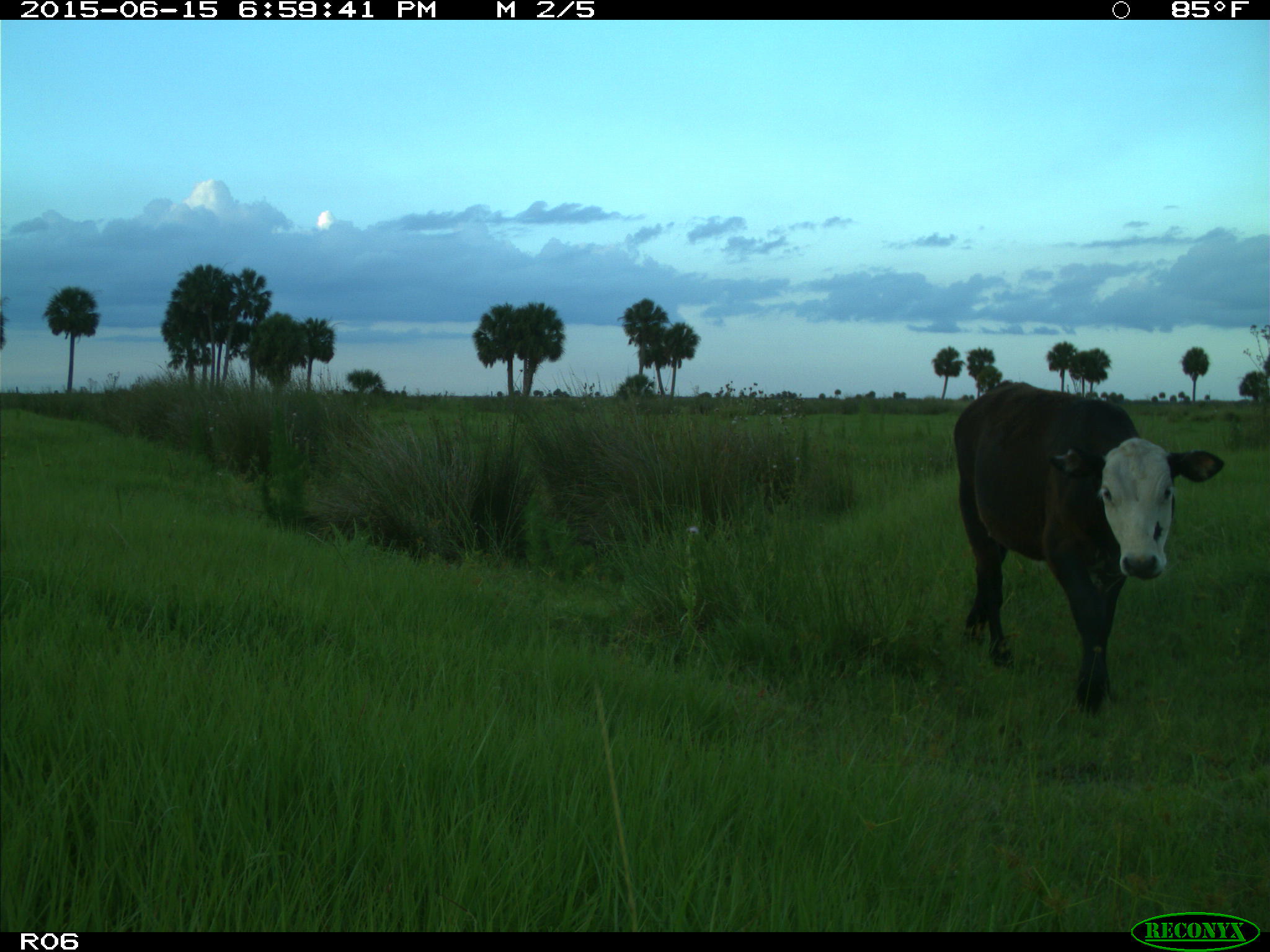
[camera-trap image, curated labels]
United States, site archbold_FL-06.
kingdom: Animalia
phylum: Chordata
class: Mammalia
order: Artiodactyla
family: Bovidae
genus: Bos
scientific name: Bos taurus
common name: domestic cow